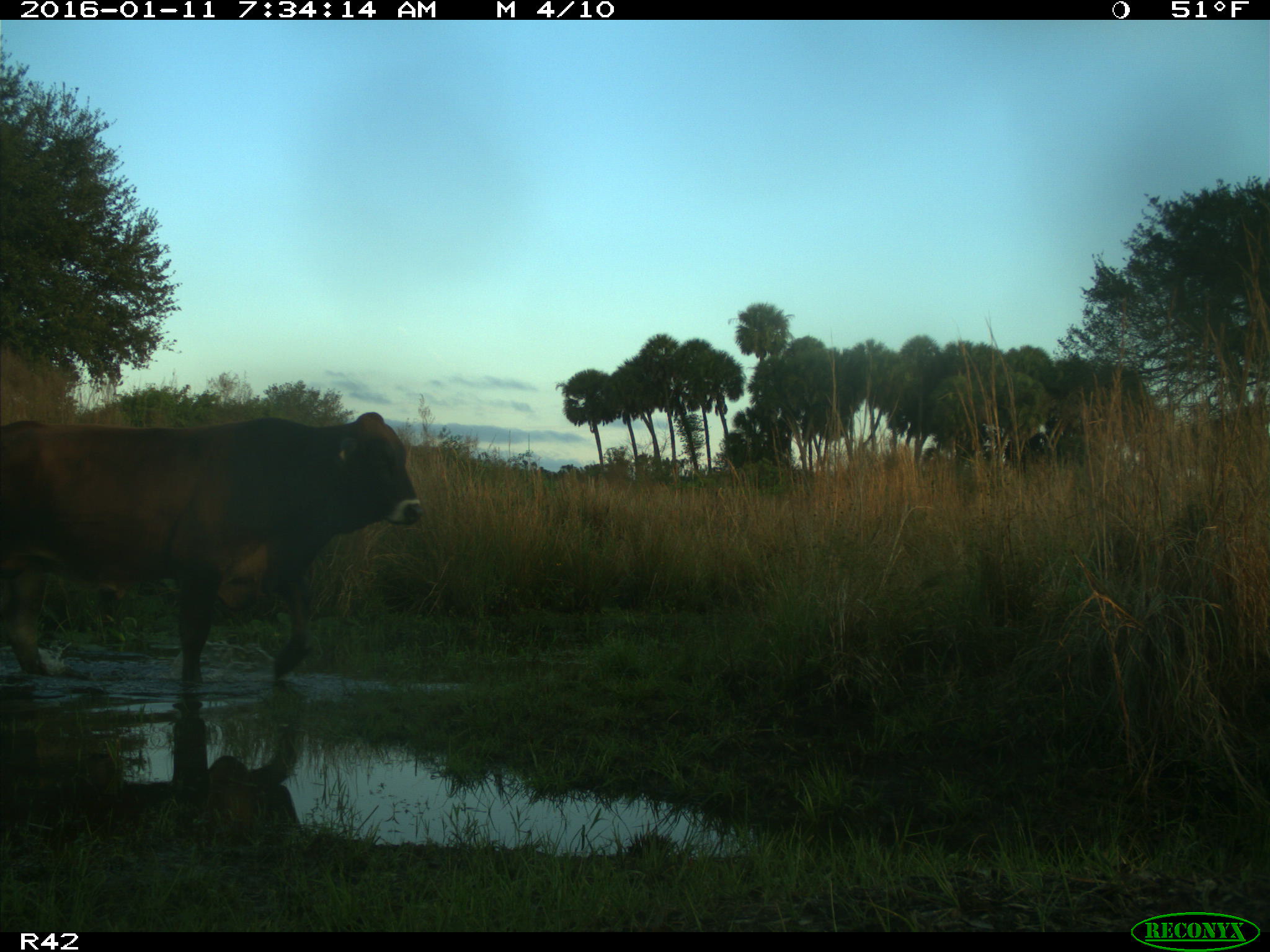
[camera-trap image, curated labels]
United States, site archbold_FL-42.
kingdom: Animalia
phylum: Chordata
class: Mammalia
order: Artiodactyla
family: Bovidae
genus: Bos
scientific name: Bos taurus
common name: domestic cow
Bos taurus (domestic cow).